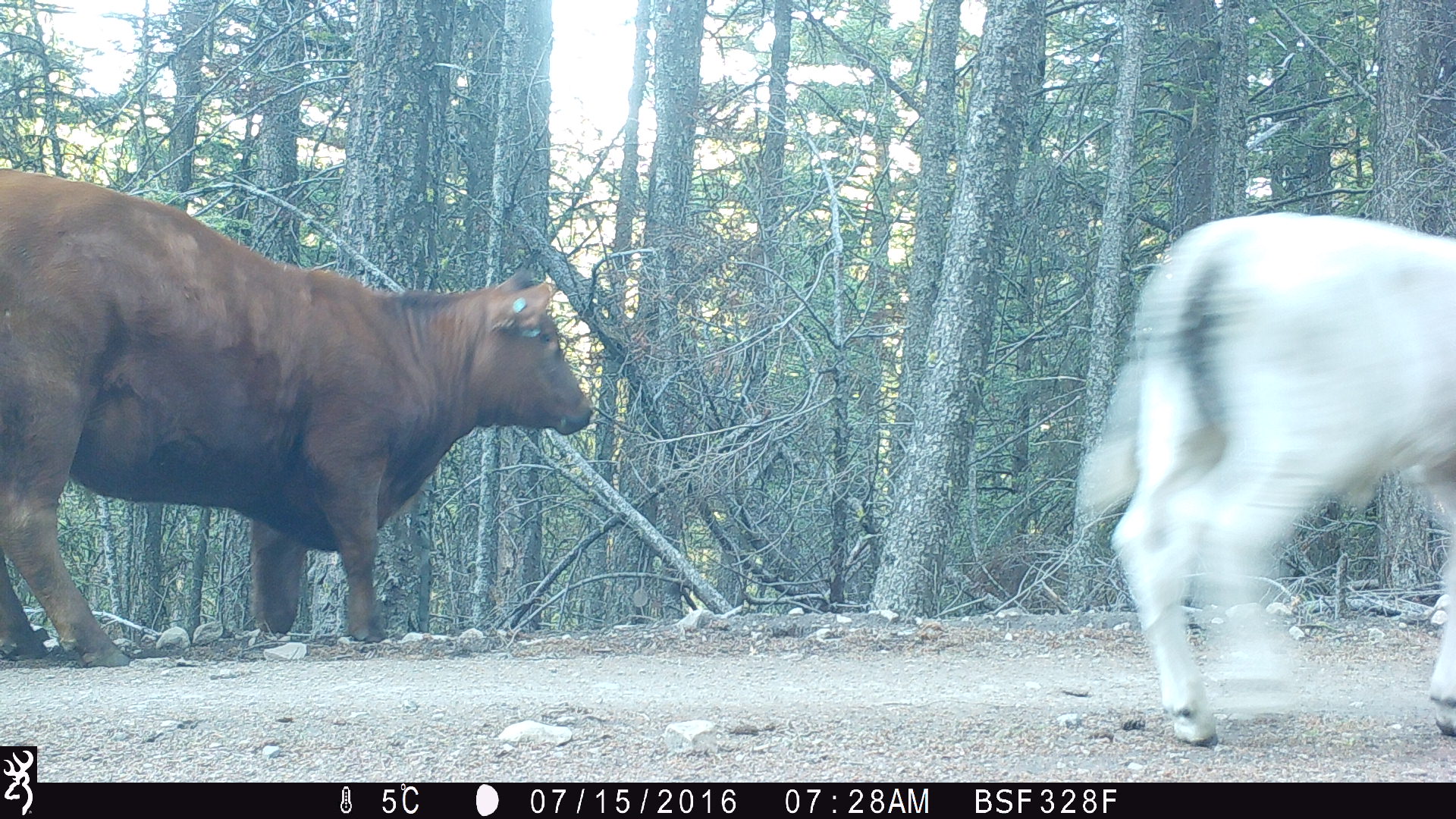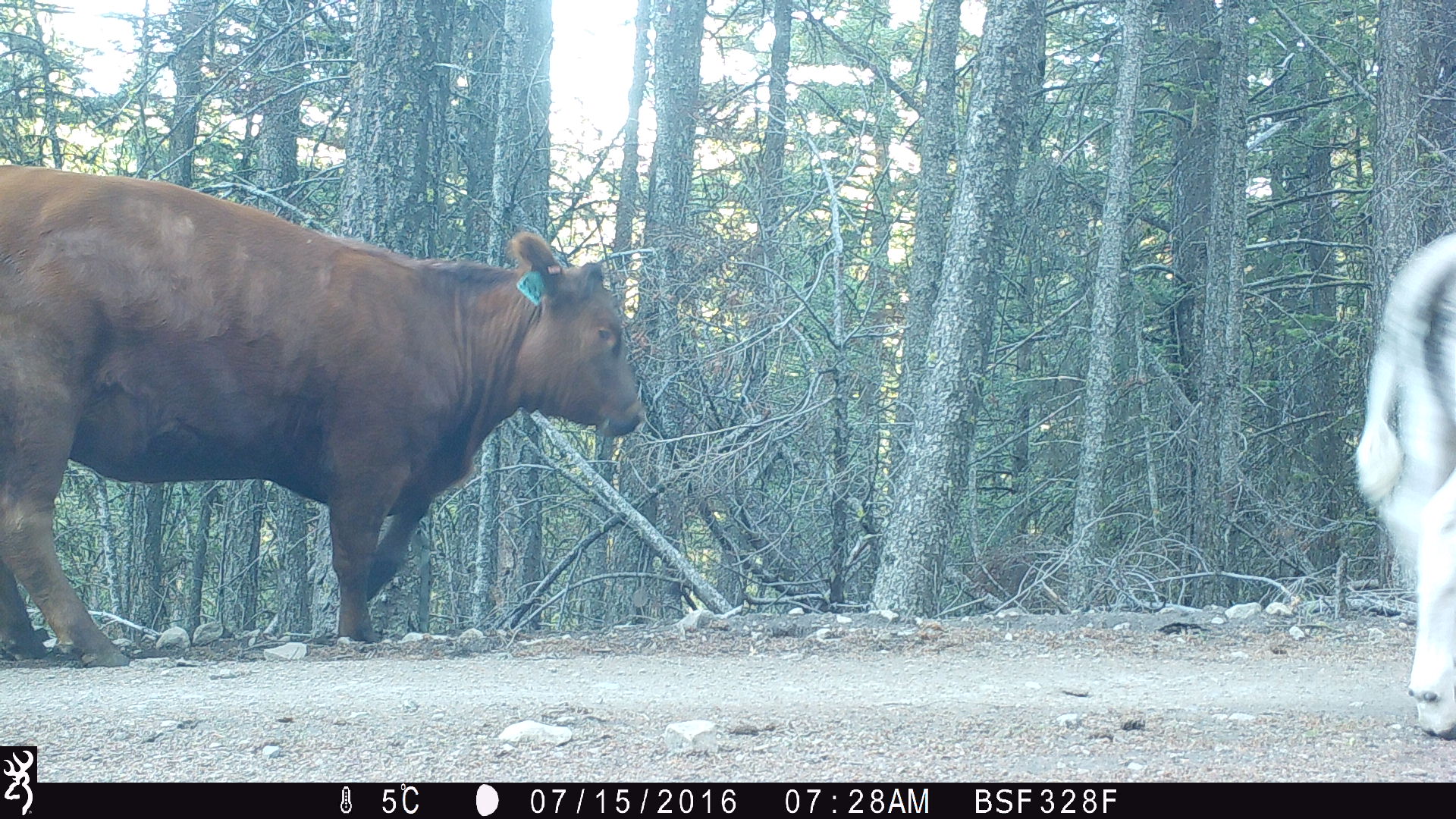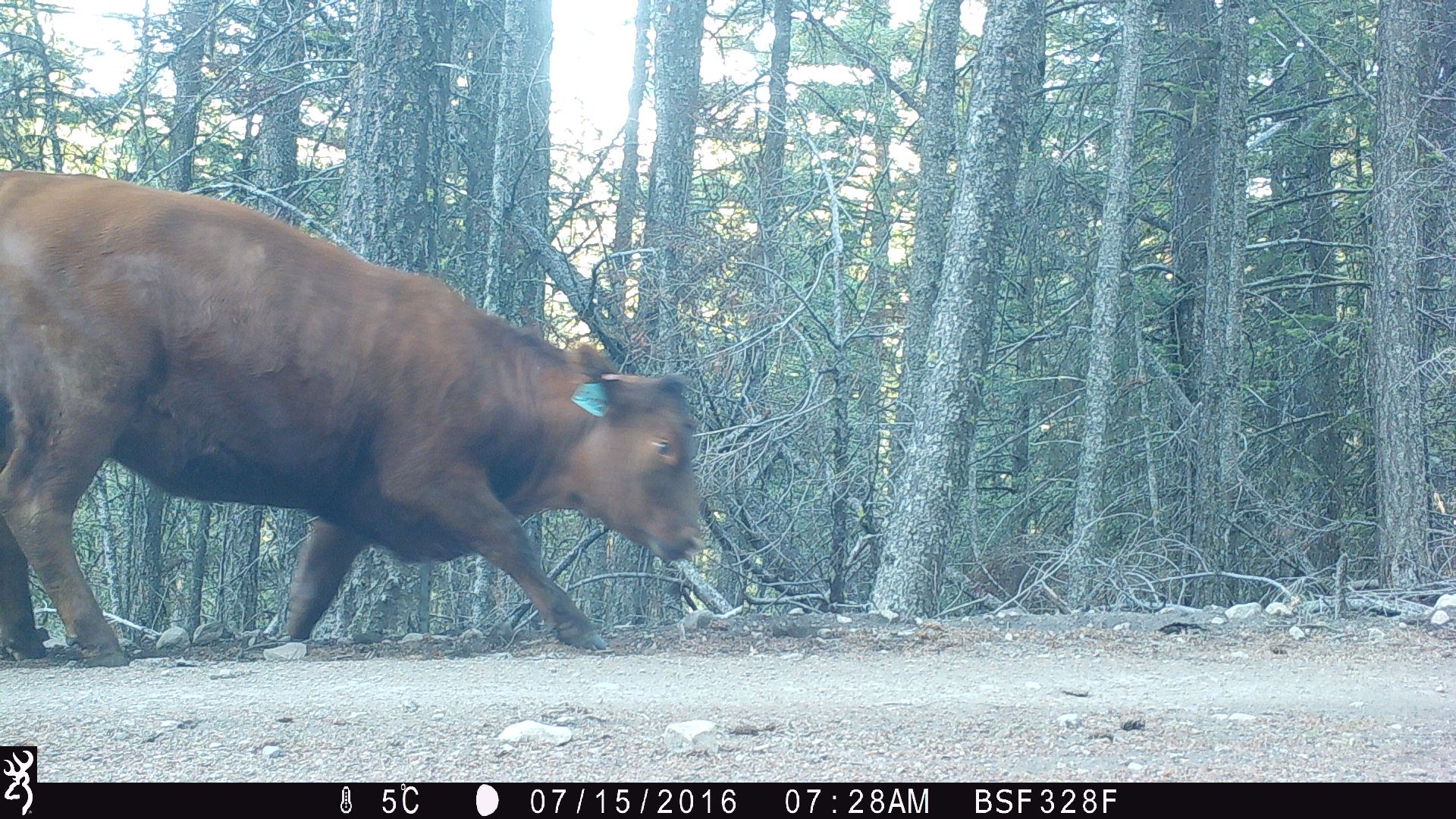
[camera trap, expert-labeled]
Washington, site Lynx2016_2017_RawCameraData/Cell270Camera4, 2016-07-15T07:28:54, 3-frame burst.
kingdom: Animalia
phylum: Chordata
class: Mammalia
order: Artiodactyla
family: Bovidae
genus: Bos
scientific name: Bos taurus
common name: domestic cattle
Domestic cattle (Bos taurus). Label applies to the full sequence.